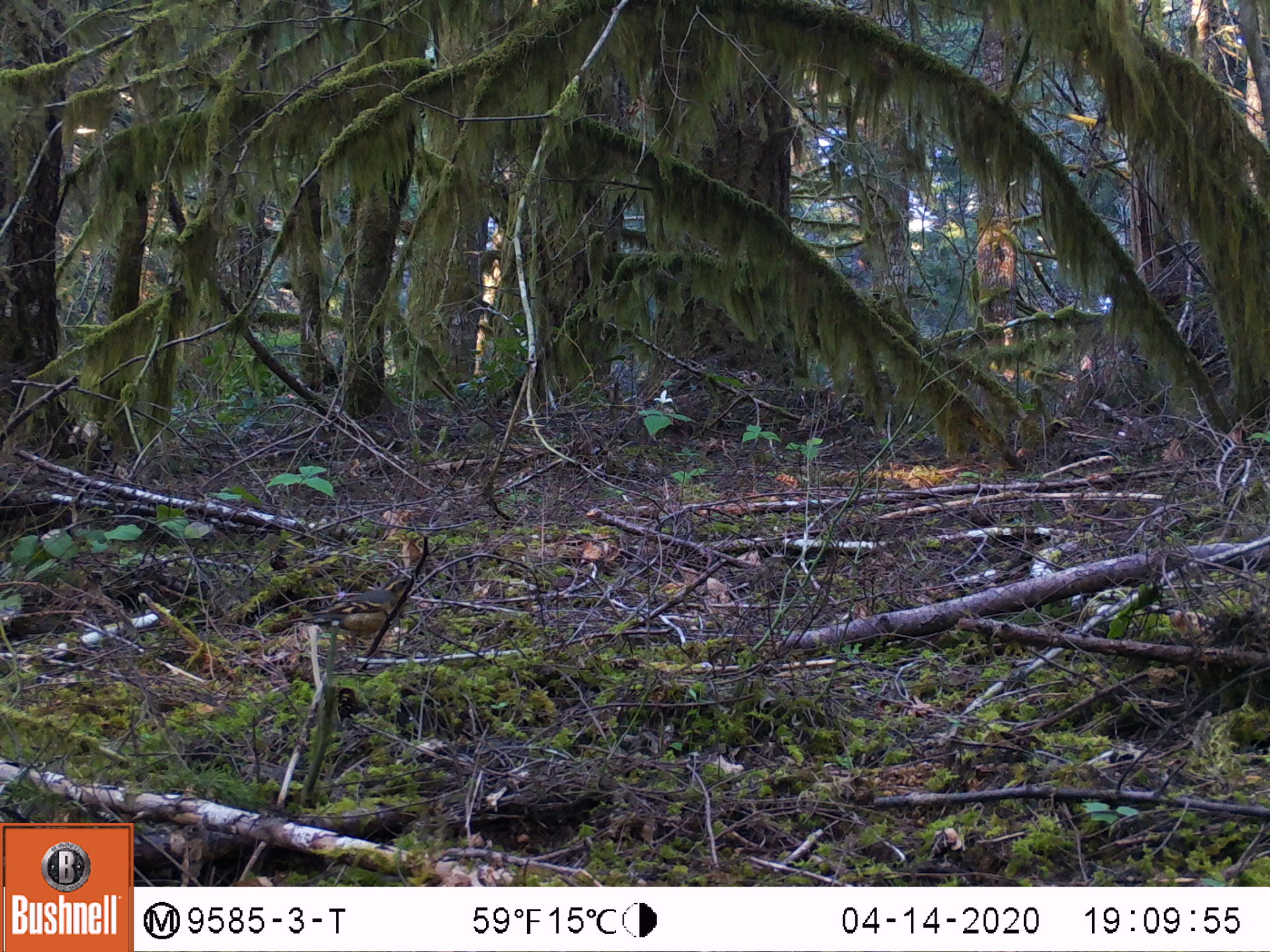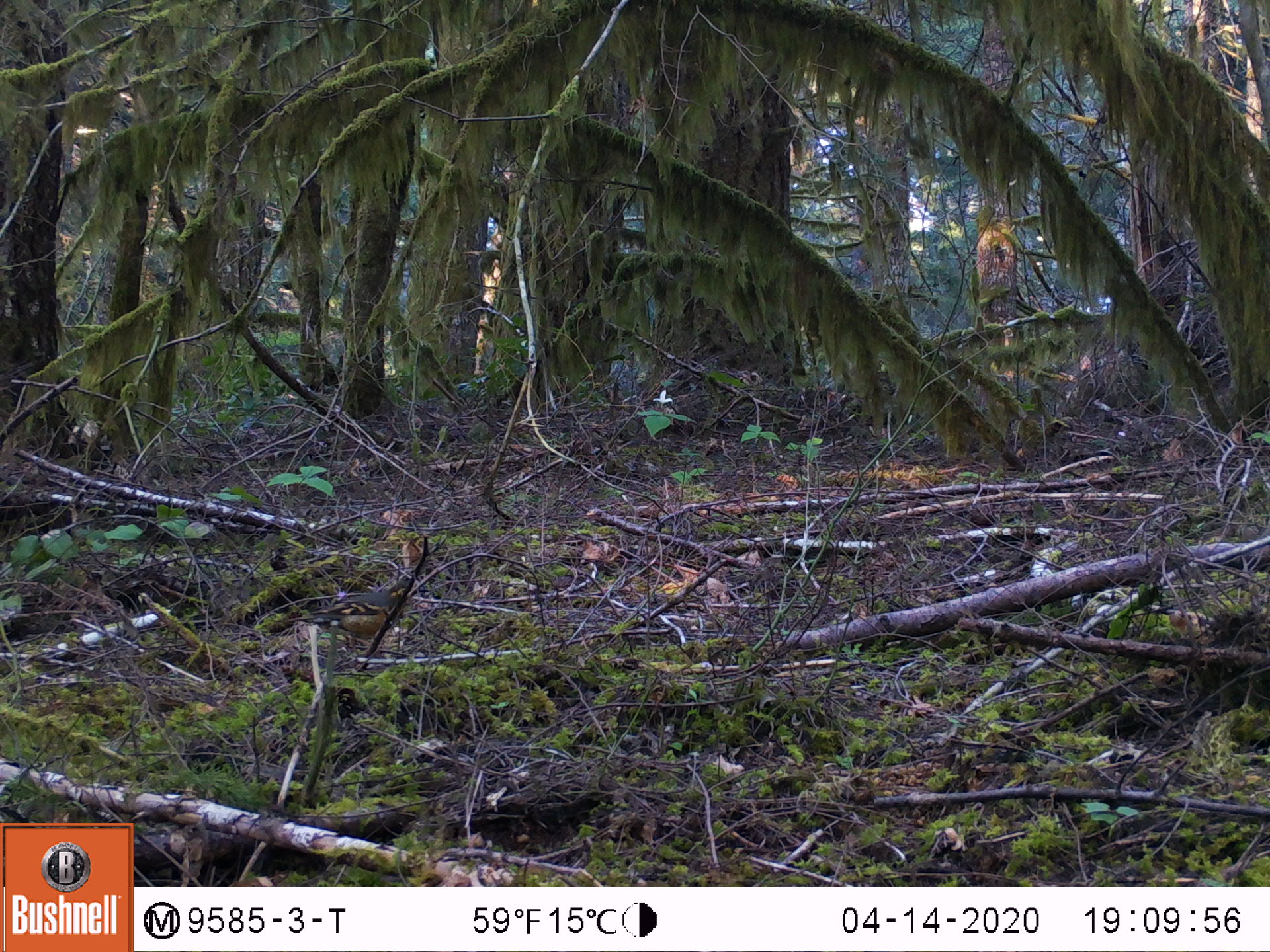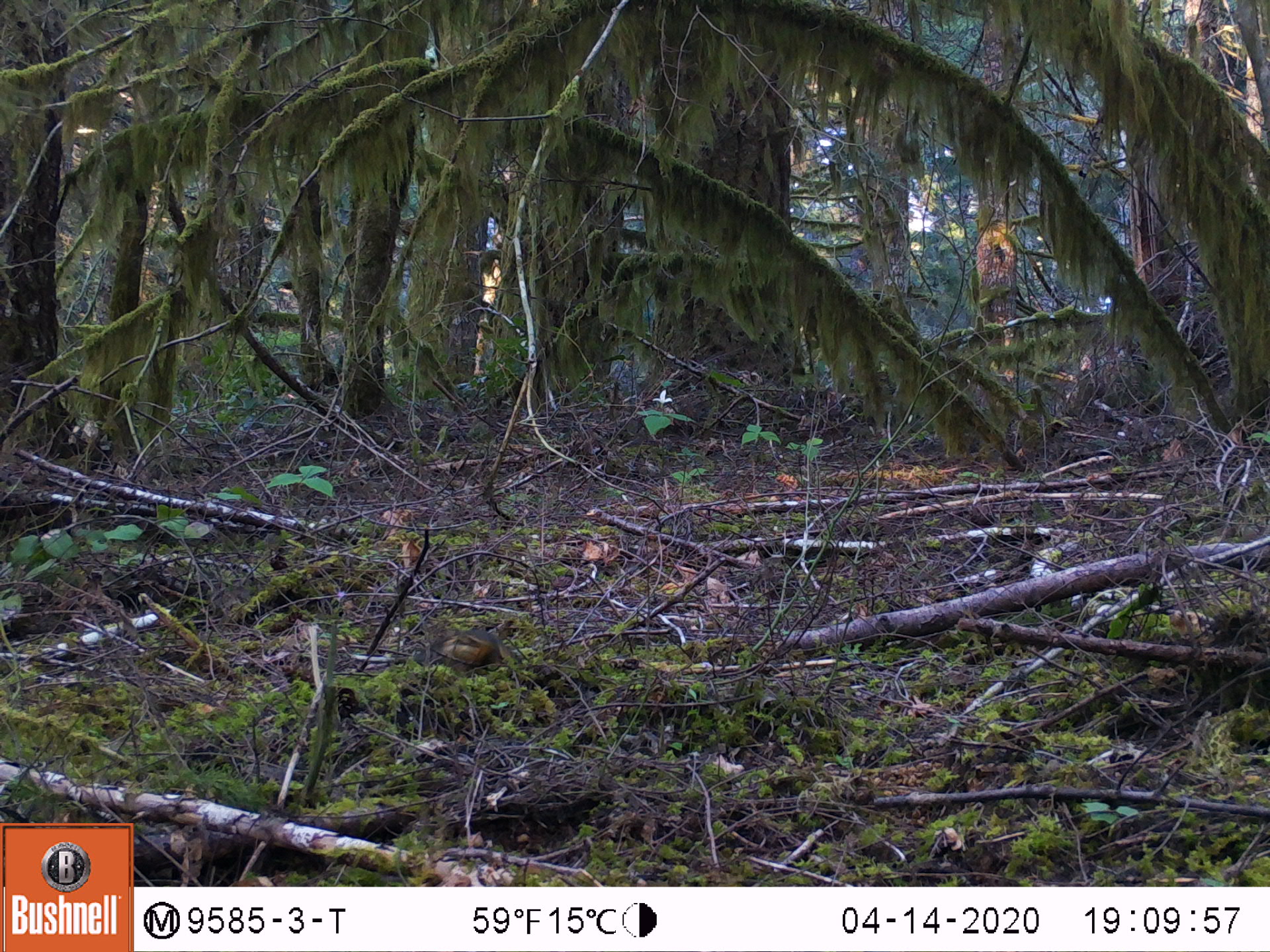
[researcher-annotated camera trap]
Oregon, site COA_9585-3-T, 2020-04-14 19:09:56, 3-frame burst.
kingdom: Animalia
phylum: Chordata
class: Aves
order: Passeriformes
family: Turdidae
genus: Ixoreus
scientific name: Ixoreus naevius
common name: varied thrush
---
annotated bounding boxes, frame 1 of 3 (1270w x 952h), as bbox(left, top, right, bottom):
varied thrush: bbox(287, 578, 413, 636)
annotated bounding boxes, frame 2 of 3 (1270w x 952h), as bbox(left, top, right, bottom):
varied thrush: bbox(297, 578, 414, 650)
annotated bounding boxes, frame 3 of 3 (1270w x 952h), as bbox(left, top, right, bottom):
varied thrush: bbox(425, 622, 515, 679)